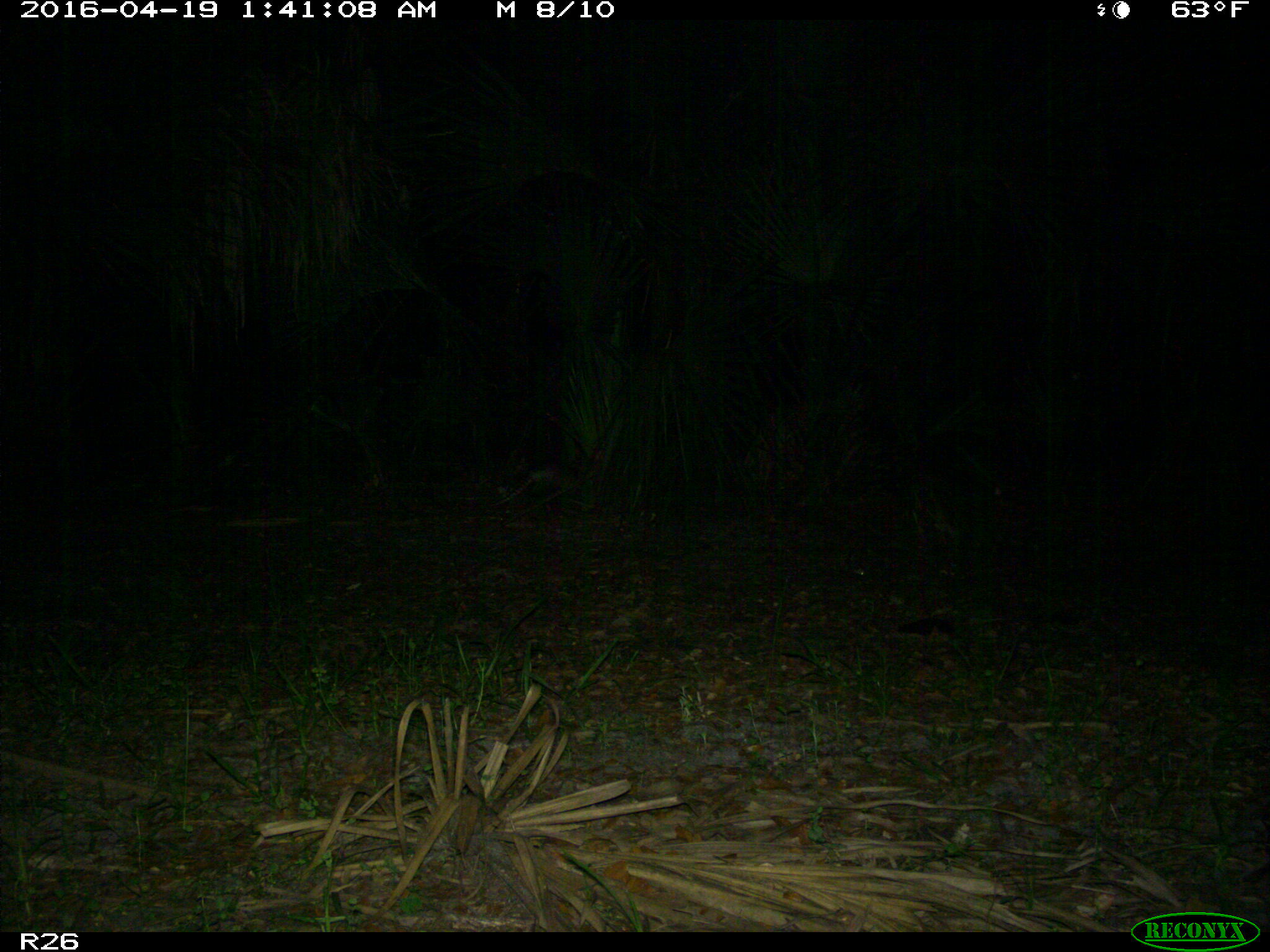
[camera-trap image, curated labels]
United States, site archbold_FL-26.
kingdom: Animalia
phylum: Chordata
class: Mammalia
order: Cingulata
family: Dasypodidae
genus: Dasypus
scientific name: Dasypus novemcinctus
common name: nine-banded armadillo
Dasypus novemcinctus (nine-banded armadillo).